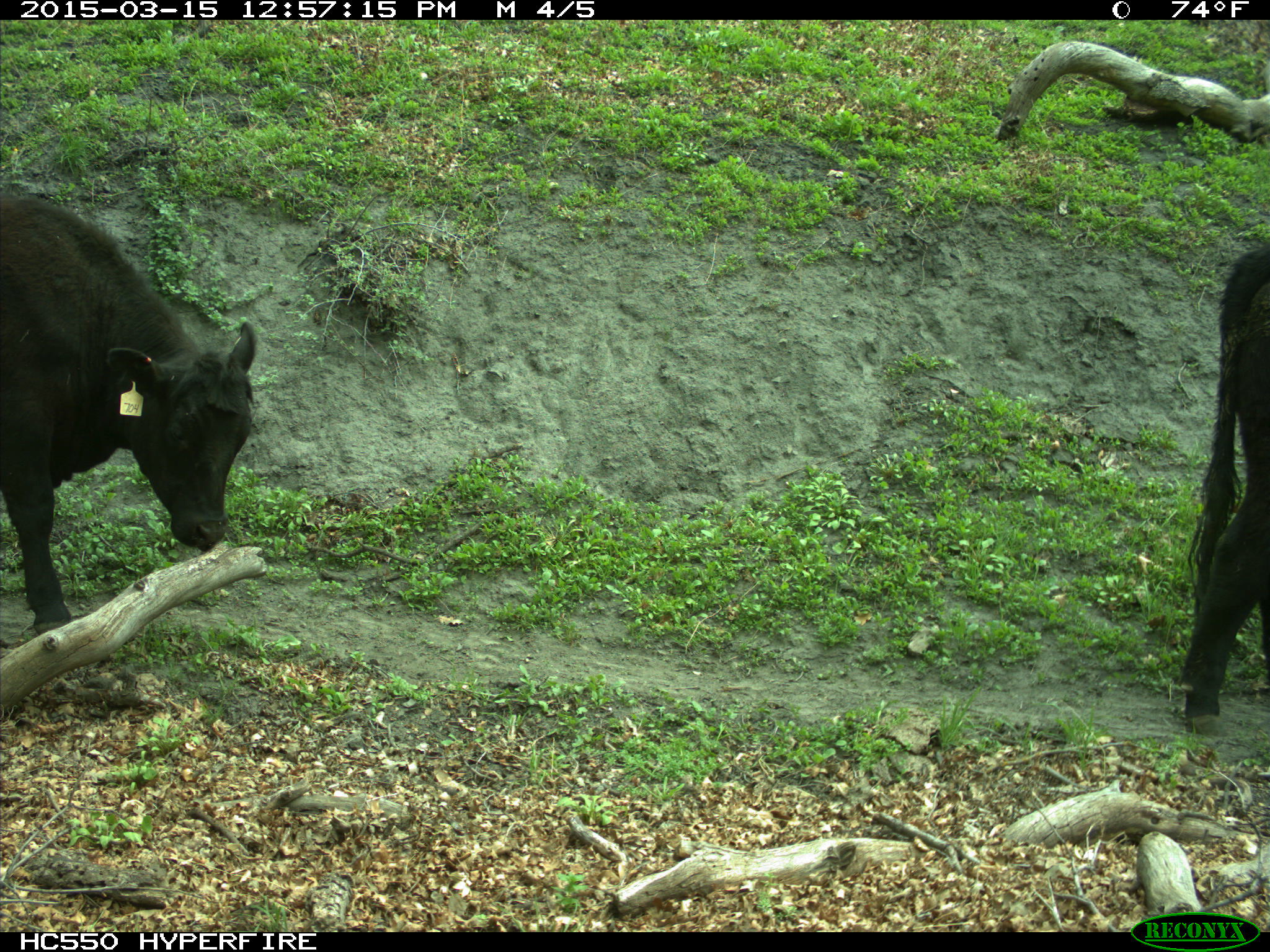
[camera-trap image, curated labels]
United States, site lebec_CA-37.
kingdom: Animalia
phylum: Chordata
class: Mammalia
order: Artiodactyla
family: Bovidae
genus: Bos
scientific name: Bos taurus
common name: domestic cow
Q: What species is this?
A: Bos taurus (domestic cow).